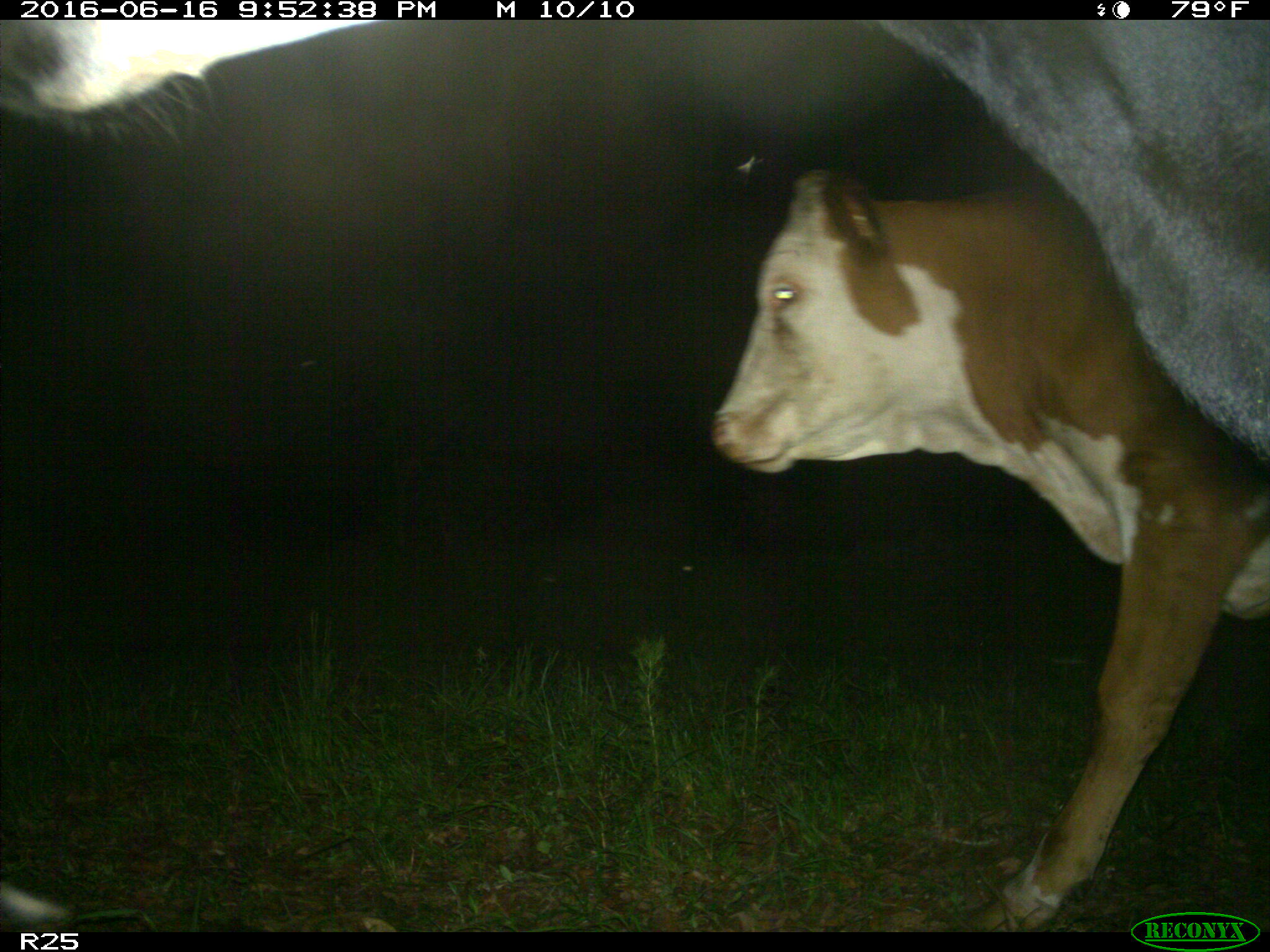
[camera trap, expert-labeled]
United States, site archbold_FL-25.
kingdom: Animalia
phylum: Chordata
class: Mammalia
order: Artiodactyla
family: Bovidae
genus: Bos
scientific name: Bos taurus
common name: domestic cow